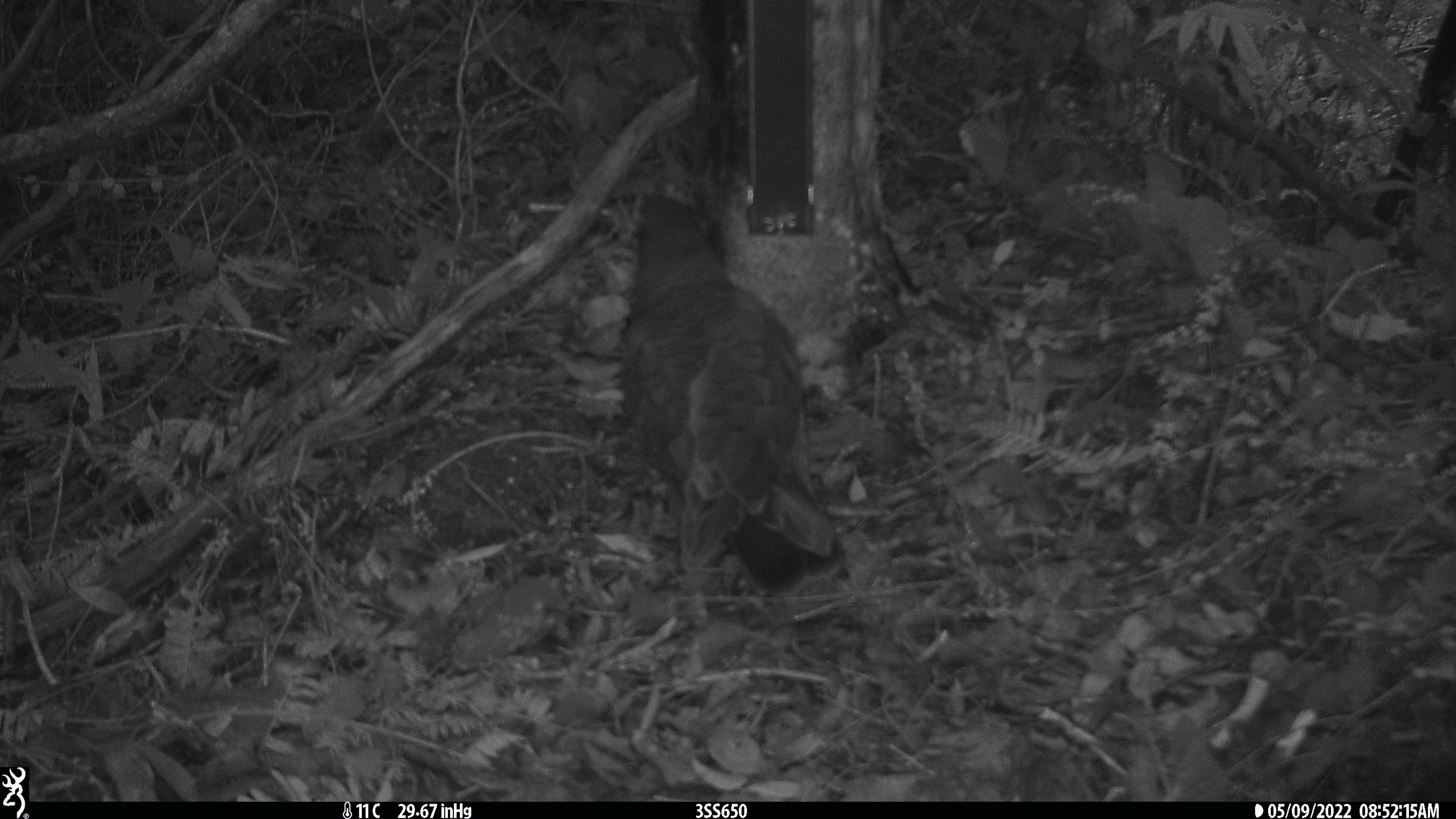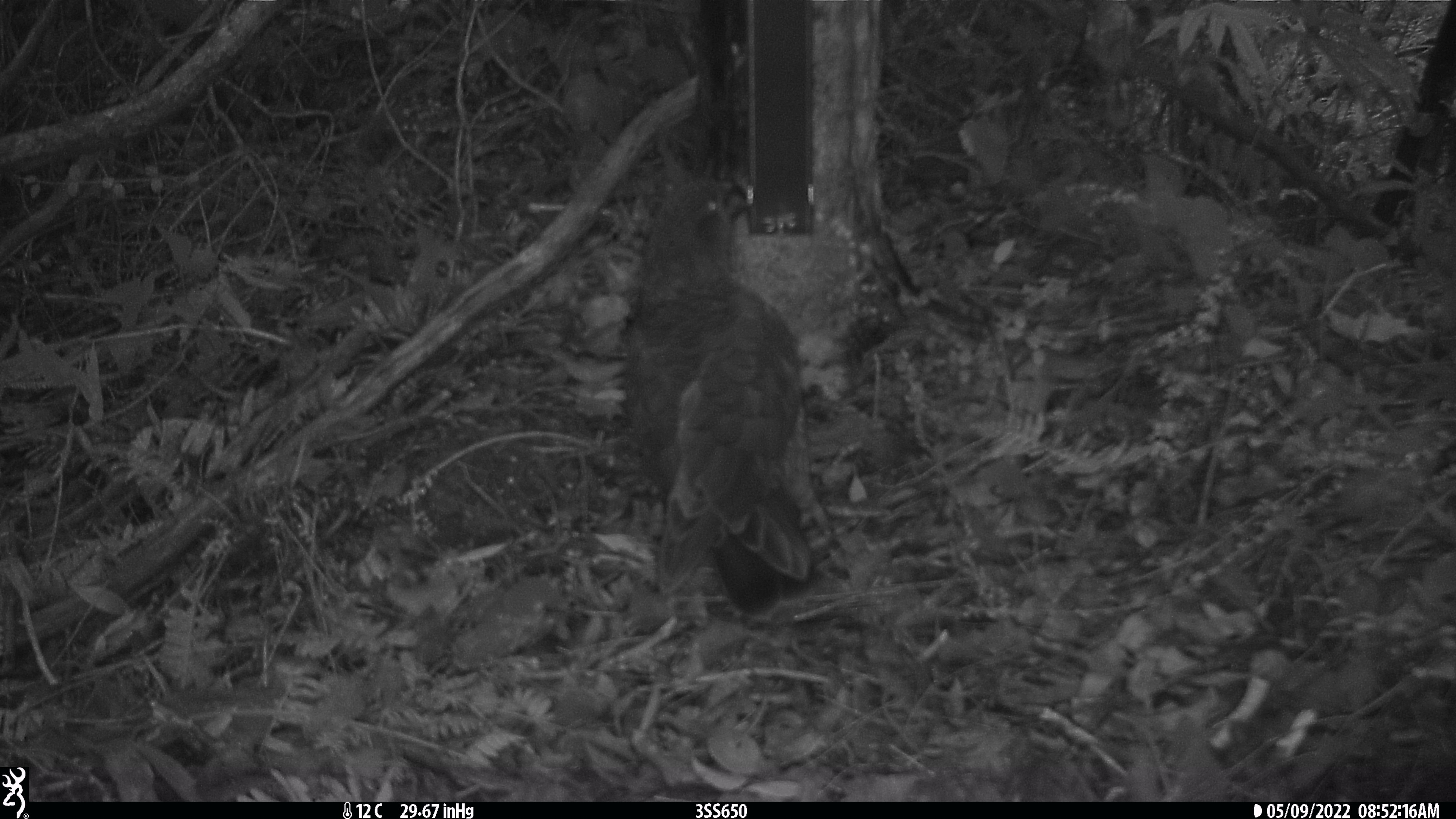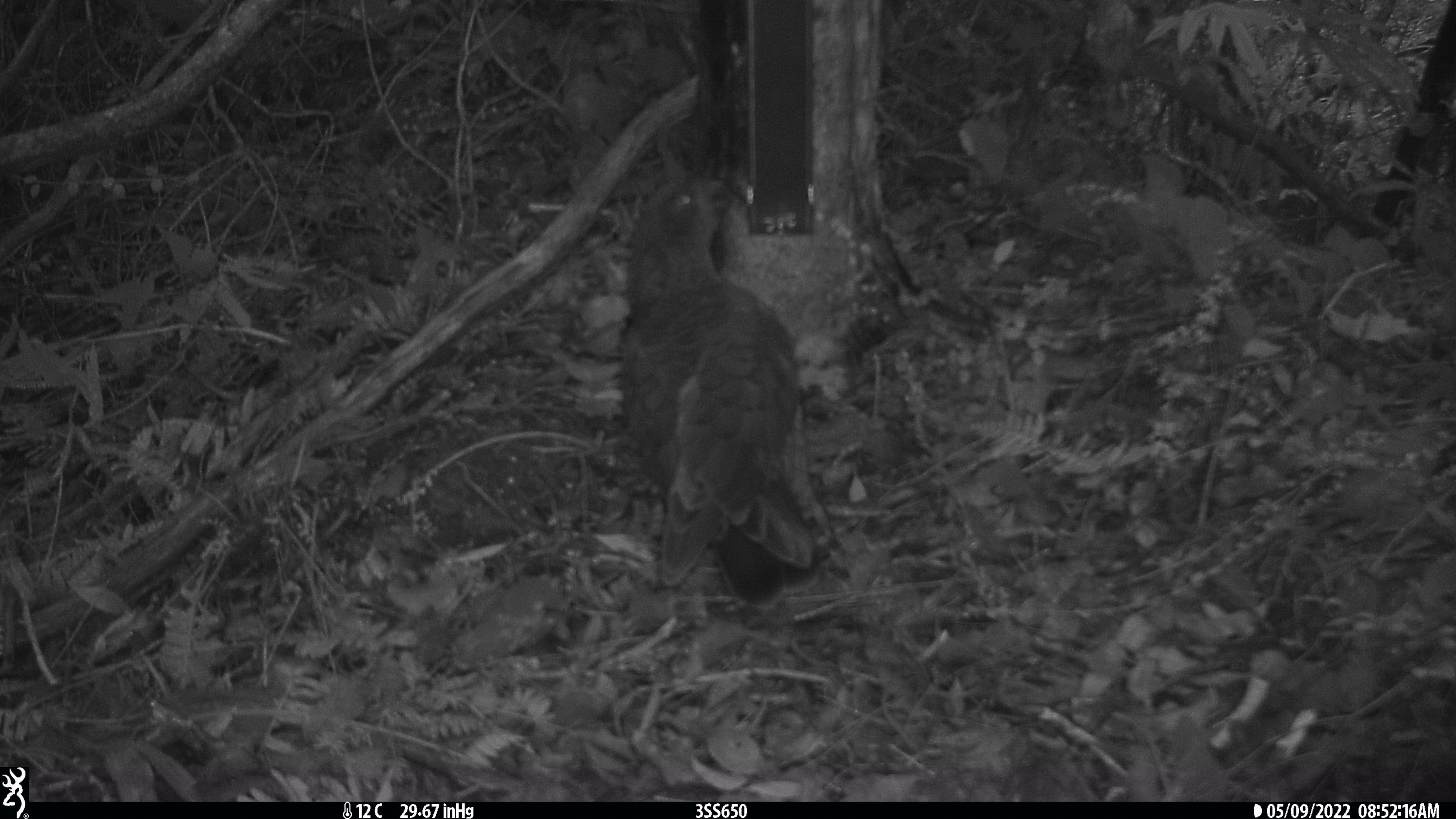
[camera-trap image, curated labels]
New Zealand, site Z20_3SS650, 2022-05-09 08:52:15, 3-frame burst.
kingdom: Animalia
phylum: Chordata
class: Aves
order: Psittaciformes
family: Strigopidae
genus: Nestor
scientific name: Nestor notabilis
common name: kea